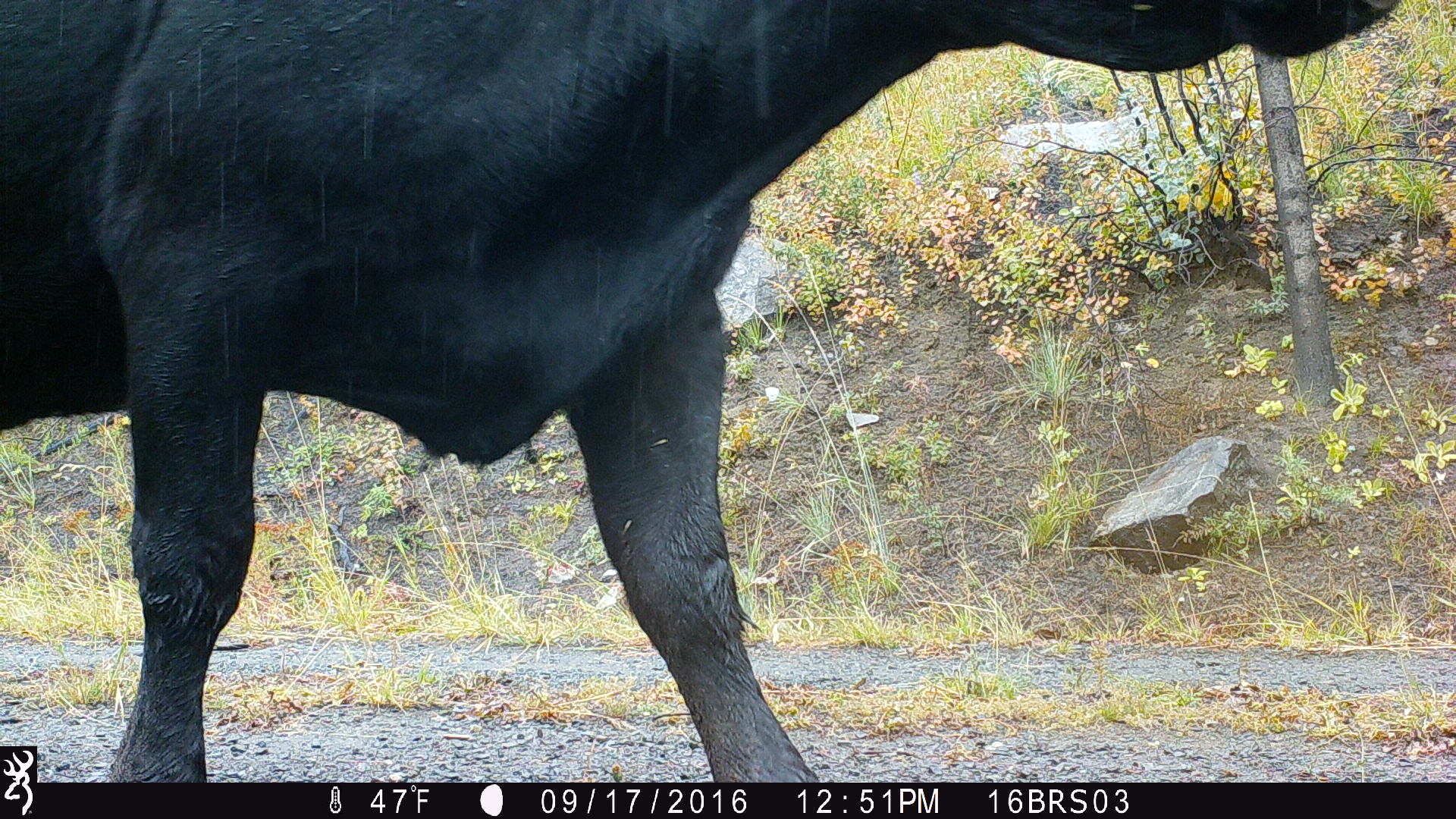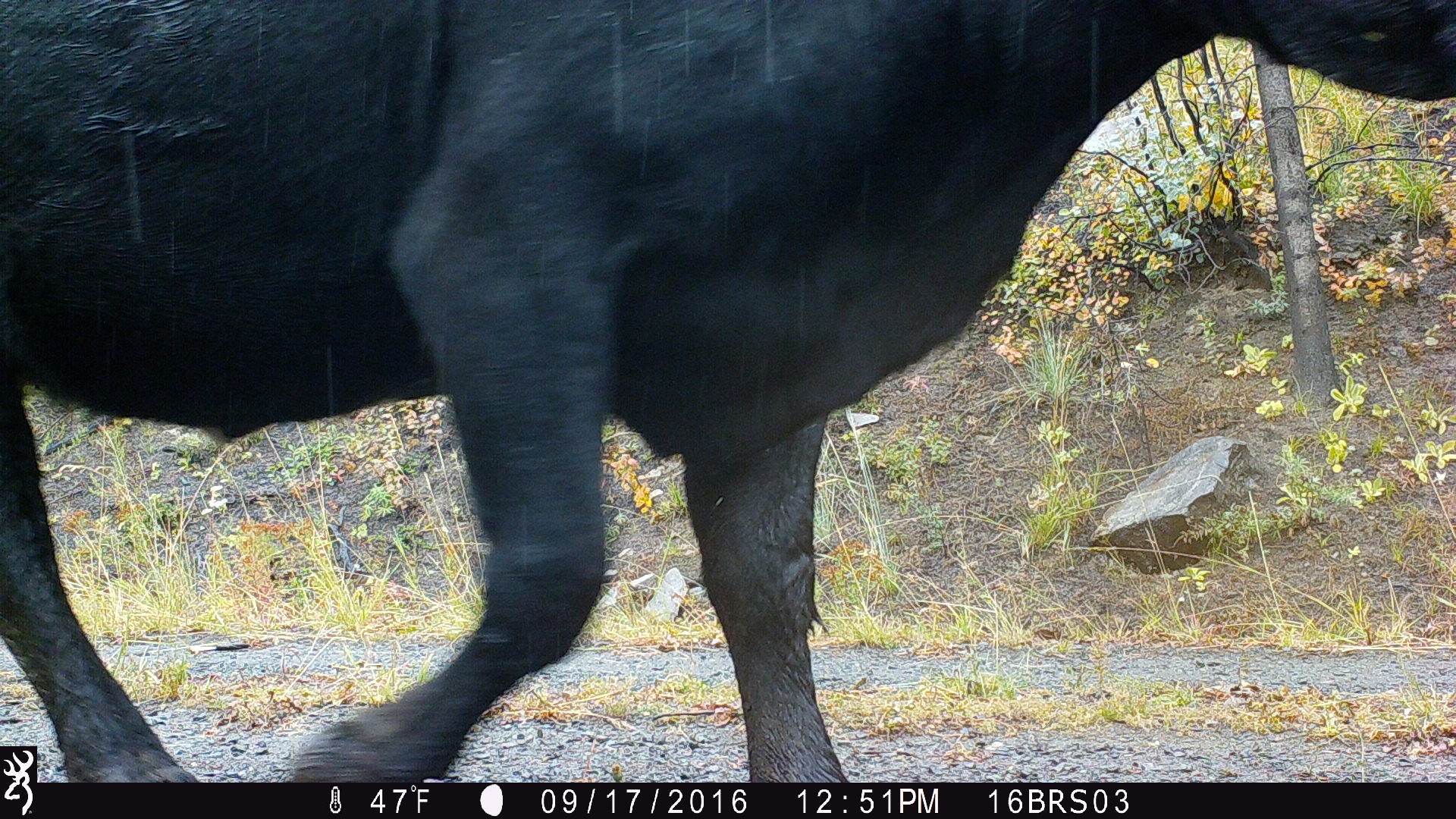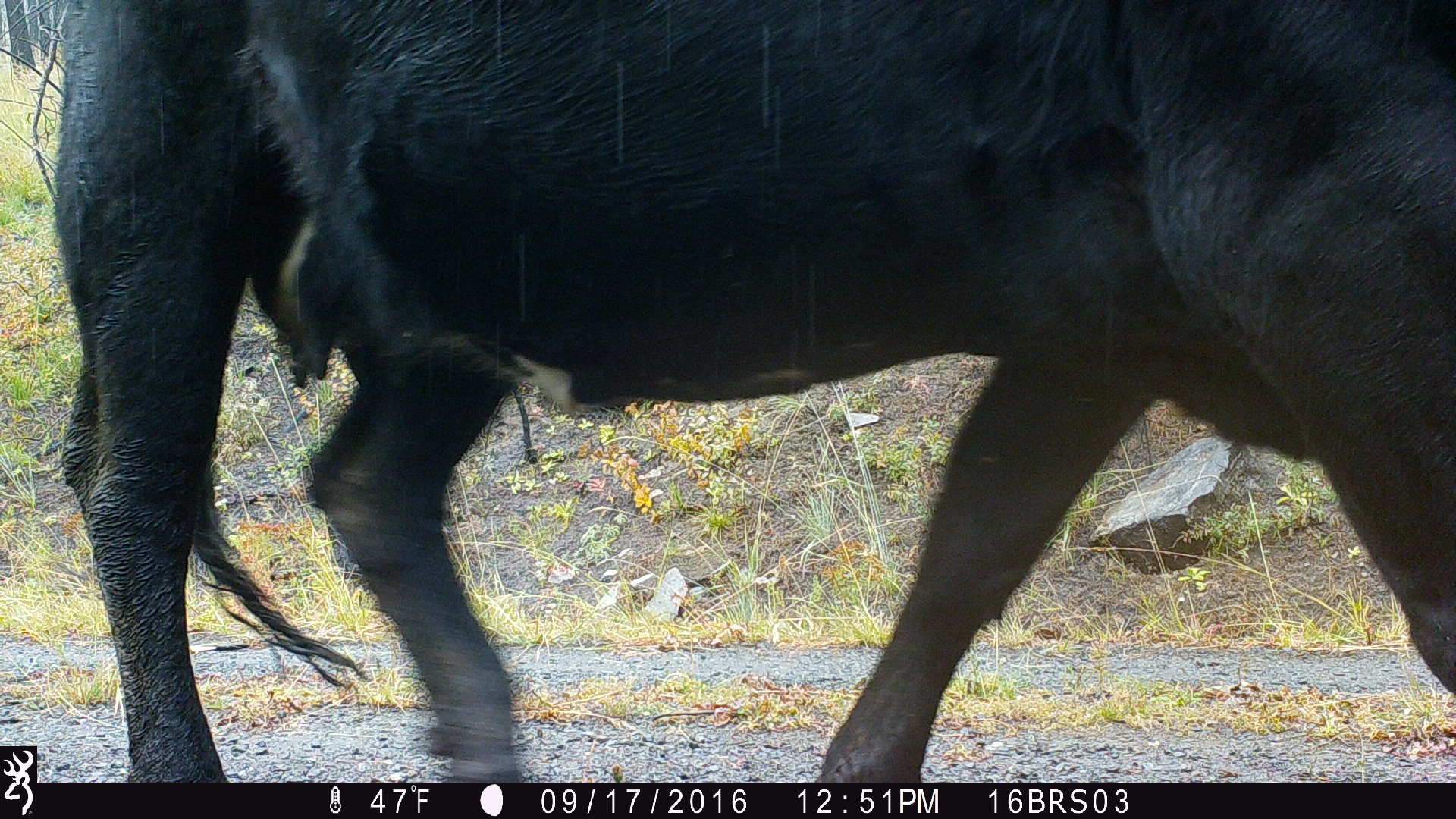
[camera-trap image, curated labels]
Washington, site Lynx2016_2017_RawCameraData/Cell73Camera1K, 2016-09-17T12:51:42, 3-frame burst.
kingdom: Animalia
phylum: Chordata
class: Mammalia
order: Artiodactyla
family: Bovidae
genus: Bos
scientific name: Bos taurus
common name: domestic cattle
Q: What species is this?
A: Domestic cattle (Bos taurus).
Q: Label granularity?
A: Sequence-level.